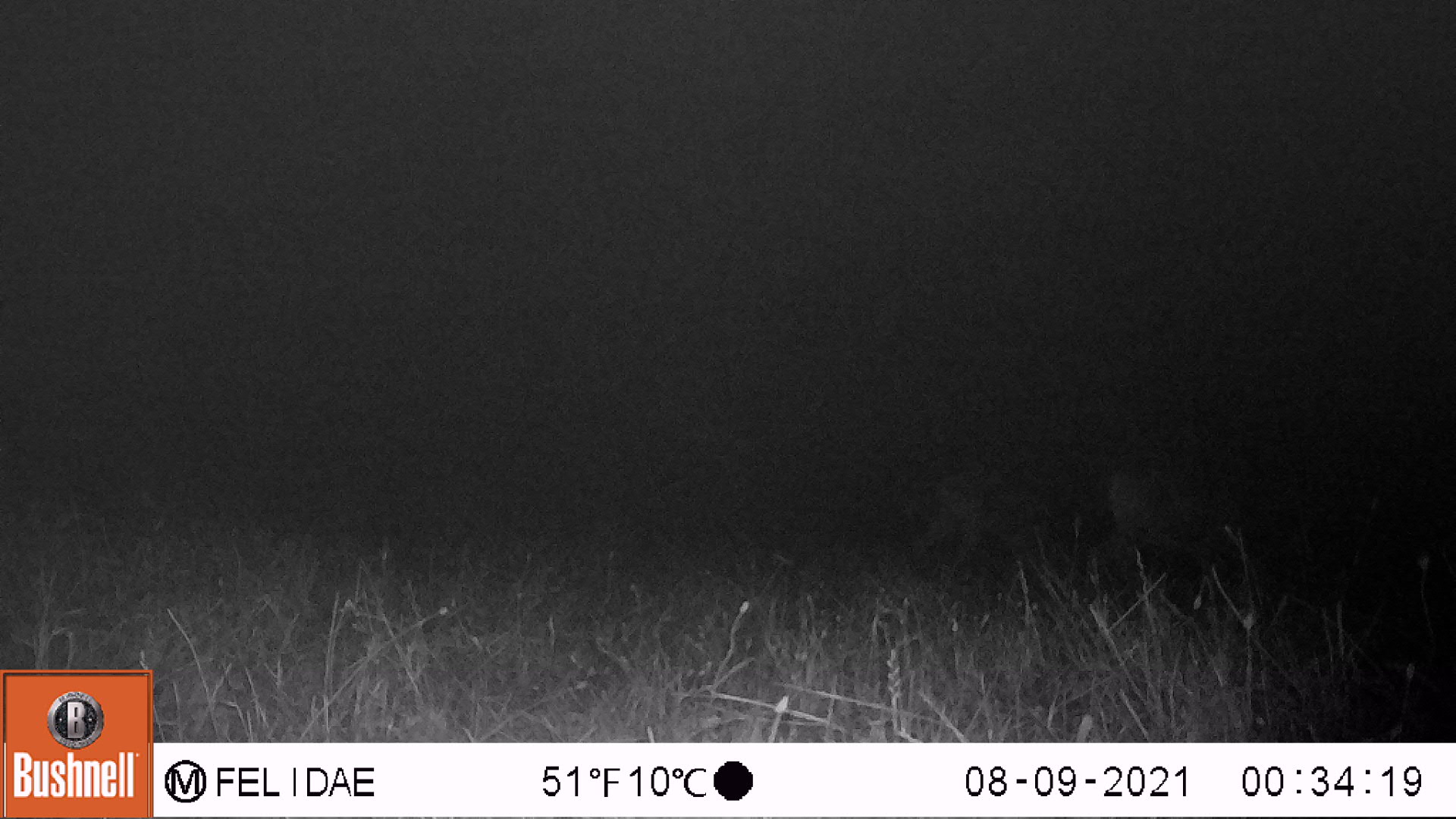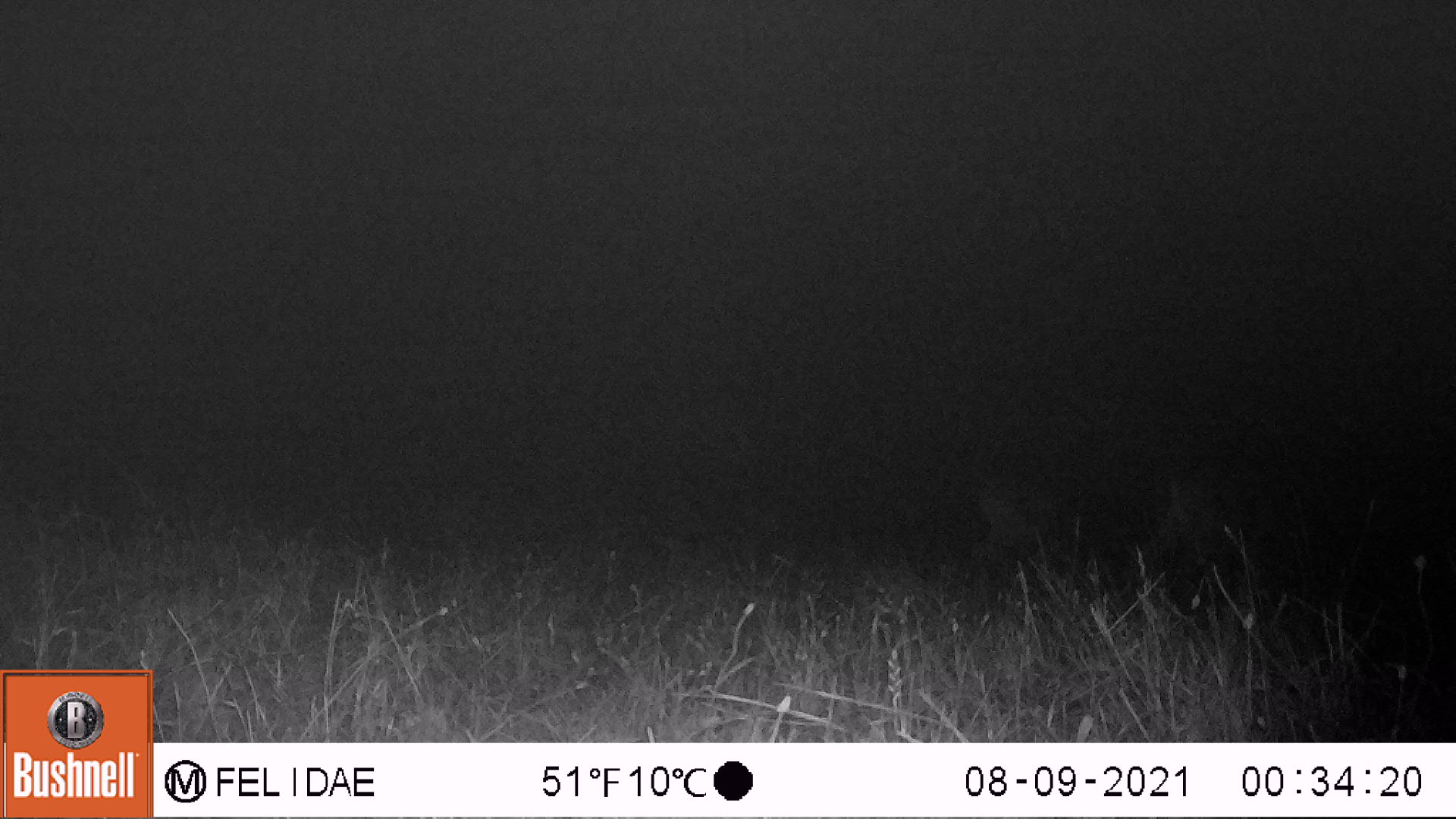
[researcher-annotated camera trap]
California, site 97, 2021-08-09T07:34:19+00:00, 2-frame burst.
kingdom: Animalia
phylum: Chordata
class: Mammalia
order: Artiodactyla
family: Cervidae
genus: Odocoileus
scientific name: Odocoileus hemionus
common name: mule deer